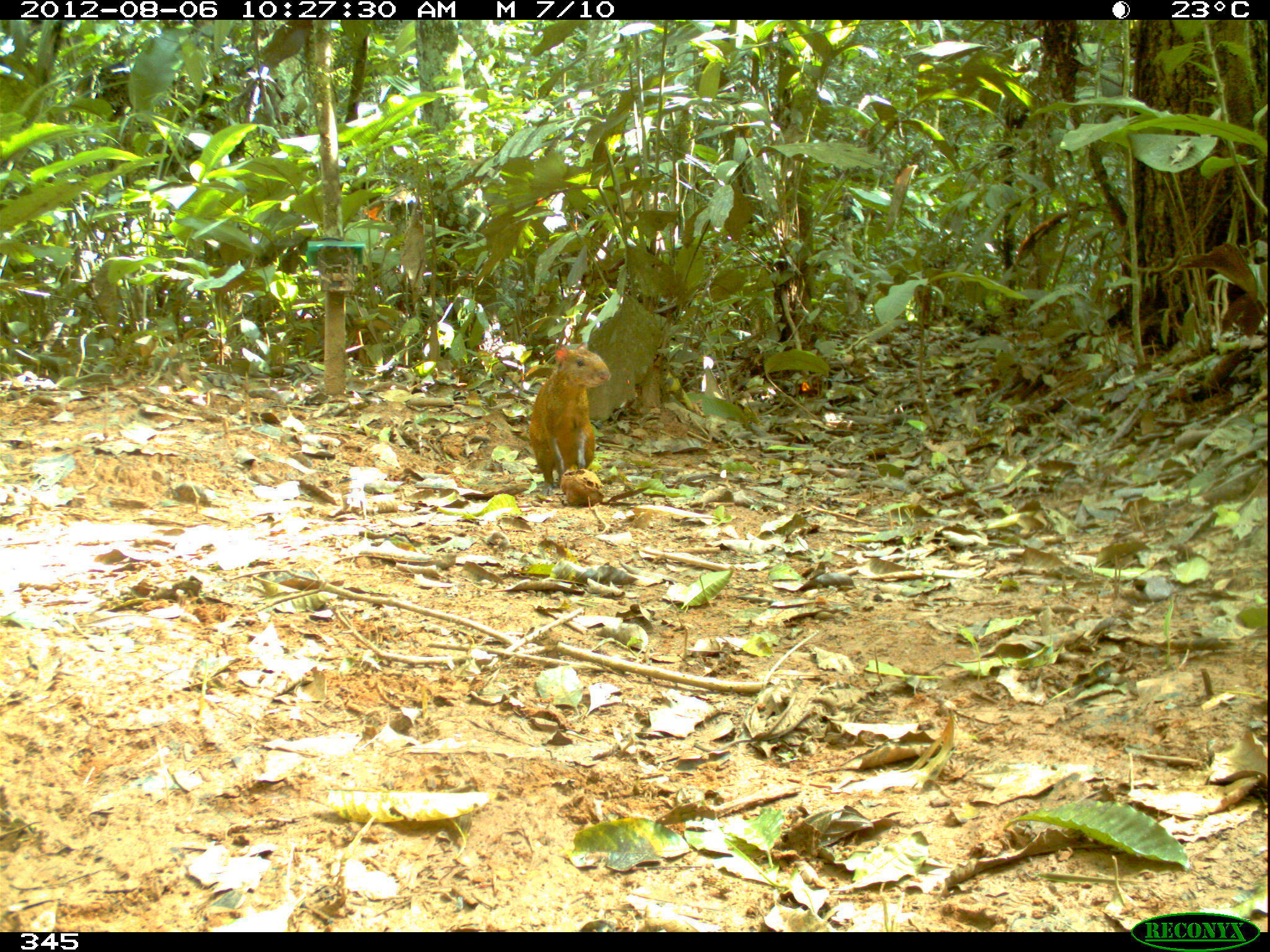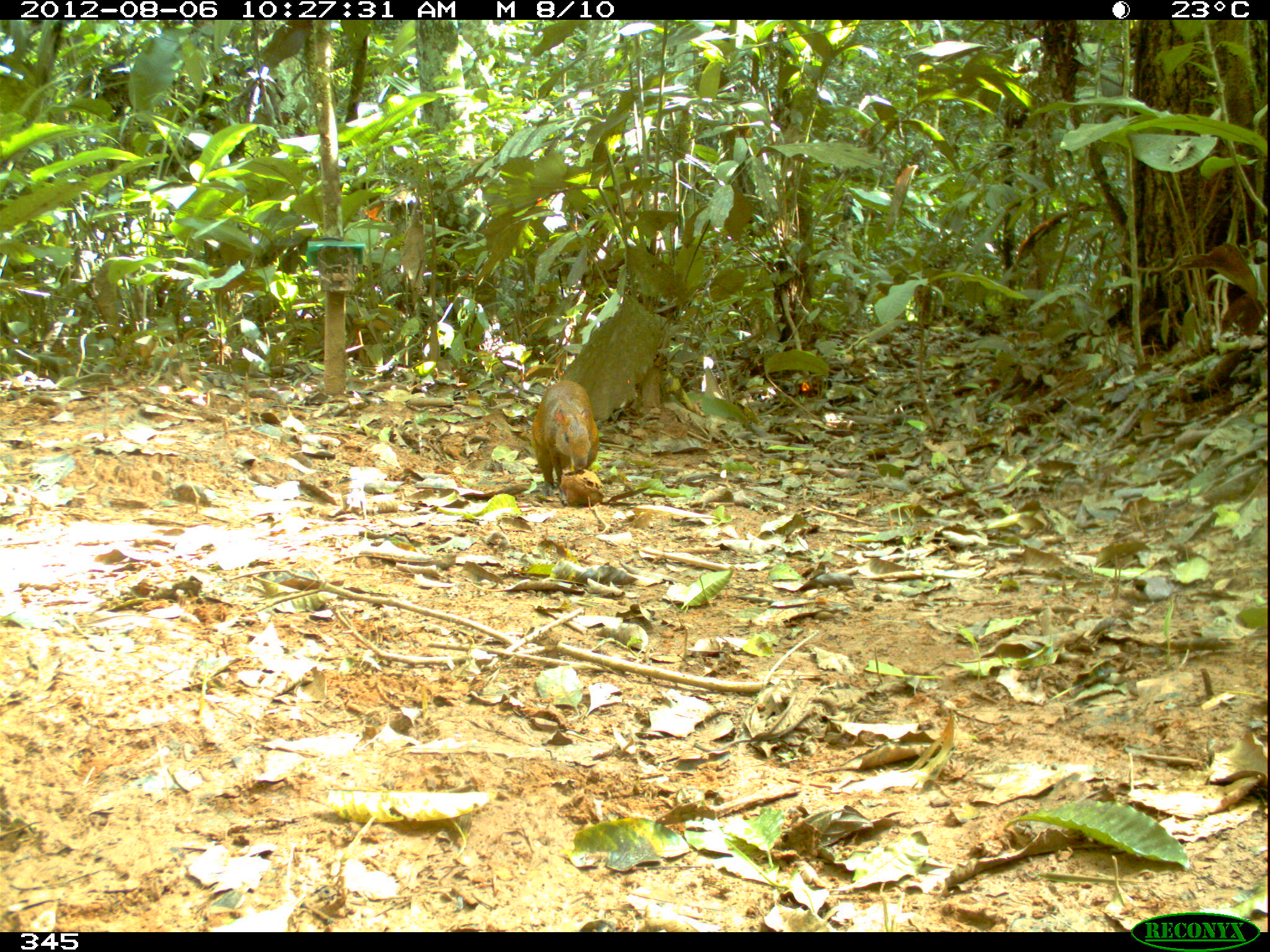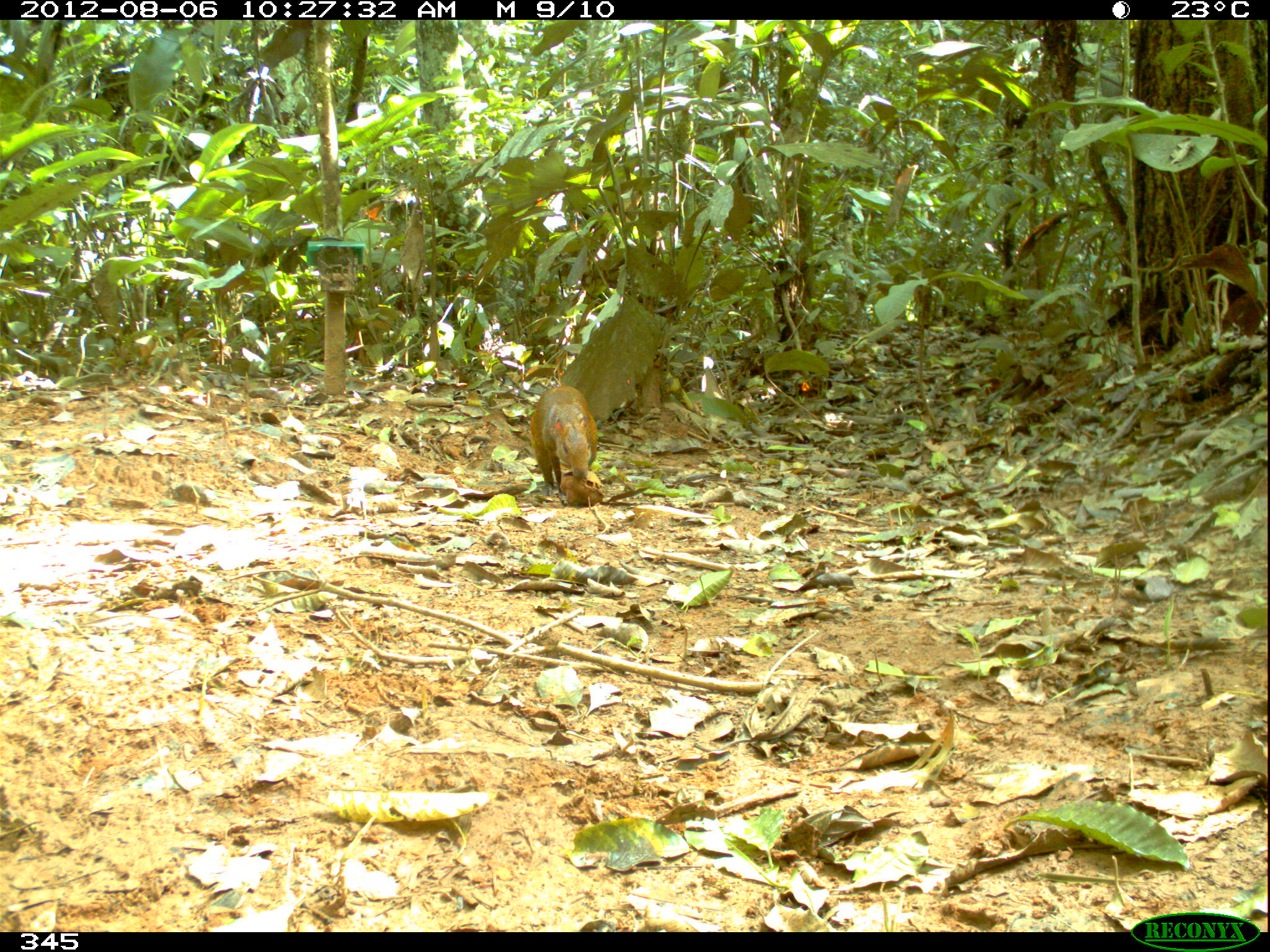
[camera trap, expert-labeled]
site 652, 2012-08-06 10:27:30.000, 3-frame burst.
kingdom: Animalia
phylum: Chordata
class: Mammalia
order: Rodentia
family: Dasyproctidae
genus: Dasyprocta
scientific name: Dasyprocta punctata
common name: central american agouti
Dasyprocta punctata (central american agouti).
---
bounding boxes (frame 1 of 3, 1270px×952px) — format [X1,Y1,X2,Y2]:
dasyprocta punctata: [527,341,613,498]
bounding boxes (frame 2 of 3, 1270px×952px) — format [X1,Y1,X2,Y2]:
dasyprocta punctata: [531,378,600,502]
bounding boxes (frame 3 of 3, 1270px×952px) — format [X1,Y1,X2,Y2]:
dasyprocta punctata: [527,383,599,505]